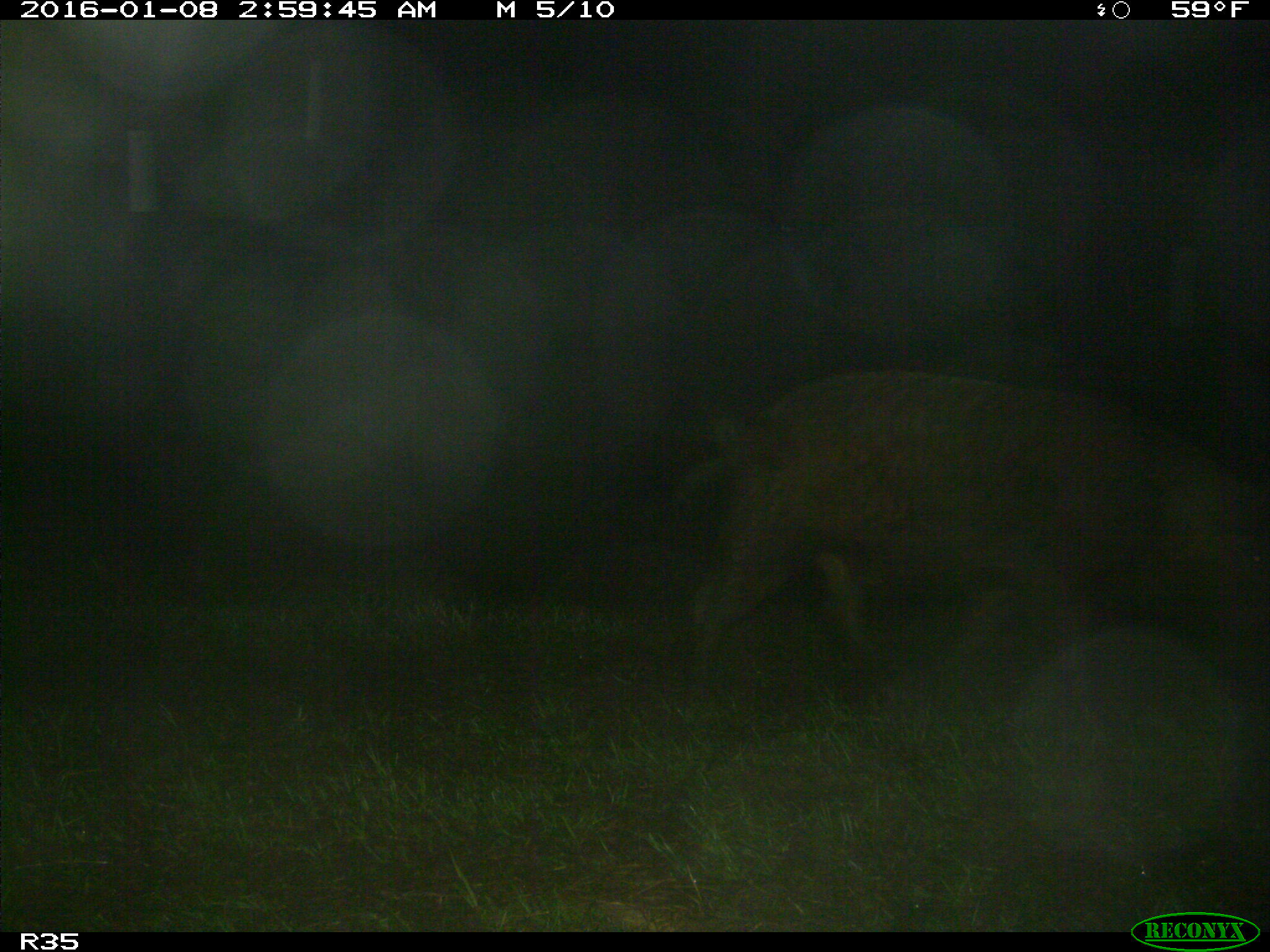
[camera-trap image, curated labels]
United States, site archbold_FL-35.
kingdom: Animalia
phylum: Chordata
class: Mammalia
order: Artiodactyla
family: Suidae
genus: Sus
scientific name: Sus scrofa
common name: wild boar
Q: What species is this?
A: Sus scrofa (wild boar).